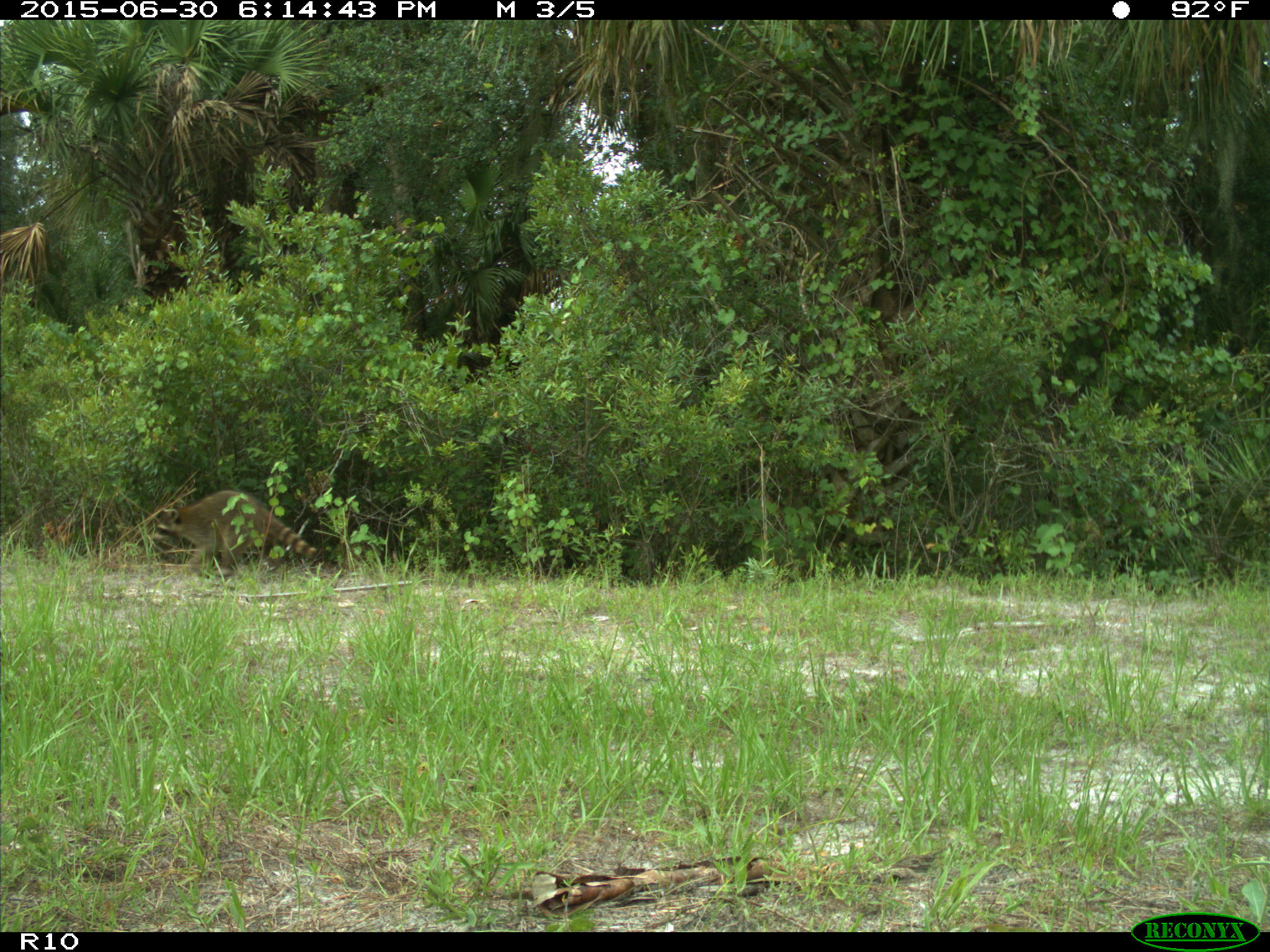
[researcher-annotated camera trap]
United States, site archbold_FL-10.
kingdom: Animalia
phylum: Chordata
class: Mammalia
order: Carnivora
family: Procyonidae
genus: Procyon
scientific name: Procyon lotor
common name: common raccoon